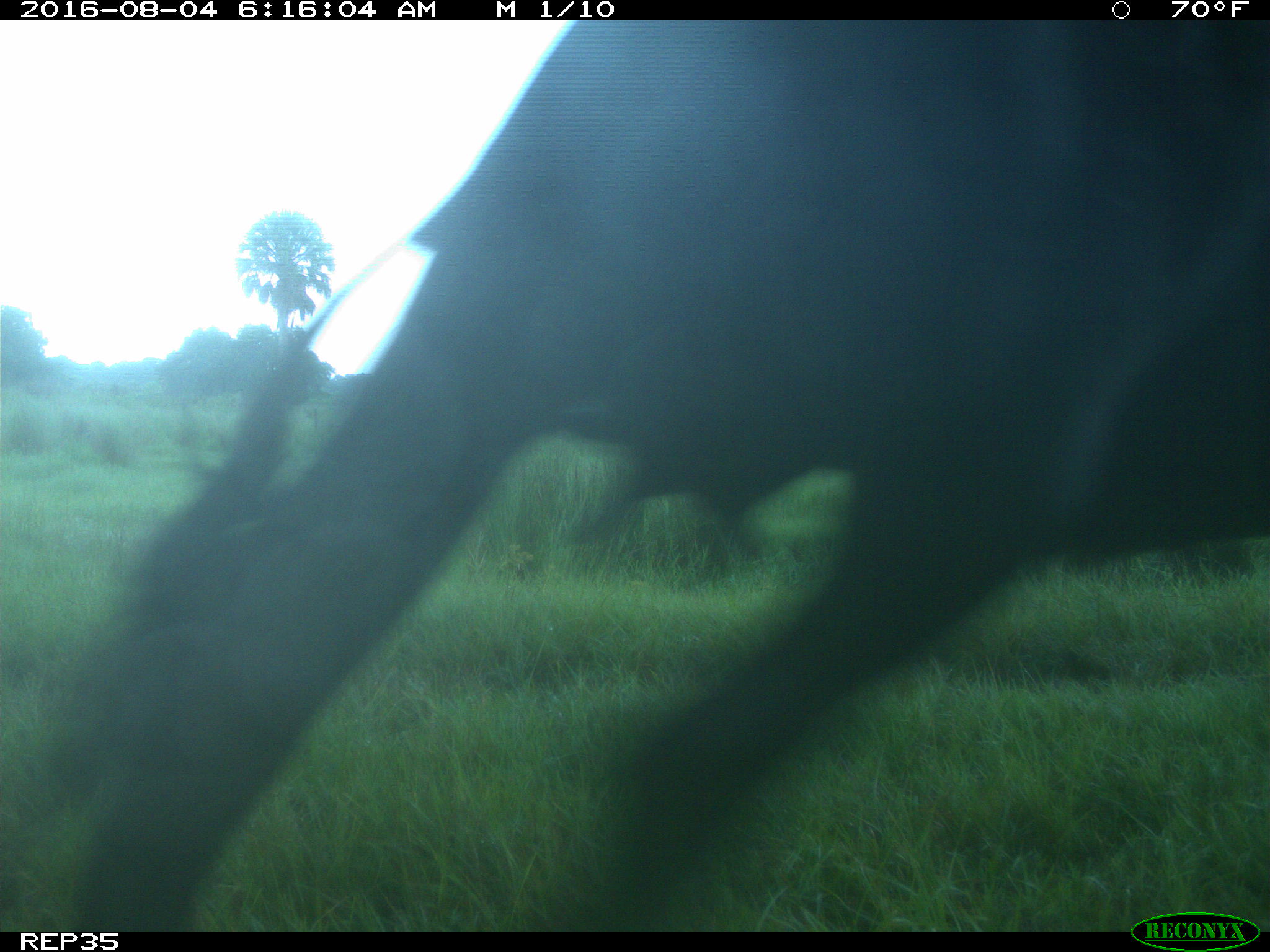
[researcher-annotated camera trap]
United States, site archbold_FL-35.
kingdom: Animalia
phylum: Chordata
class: Mammalia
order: Artiodactyla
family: Bovidae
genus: Bos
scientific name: Bos taurus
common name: domestic cow